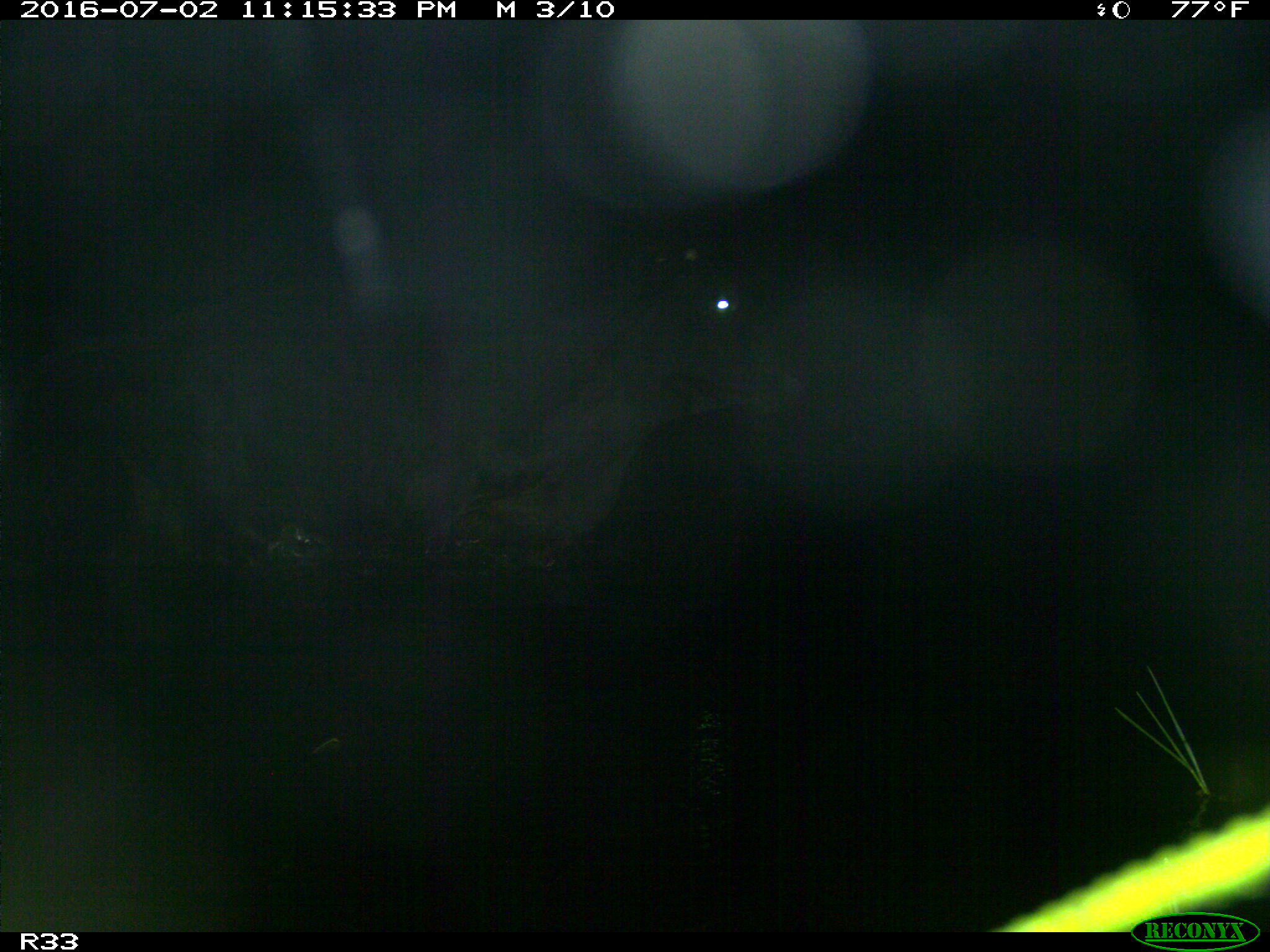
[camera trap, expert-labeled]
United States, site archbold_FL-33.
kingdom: Animalia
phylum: Chordata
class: Mammalia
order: Artiodactyla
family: Bovidae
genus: Bos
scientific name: Bos taurus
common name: domestic cow